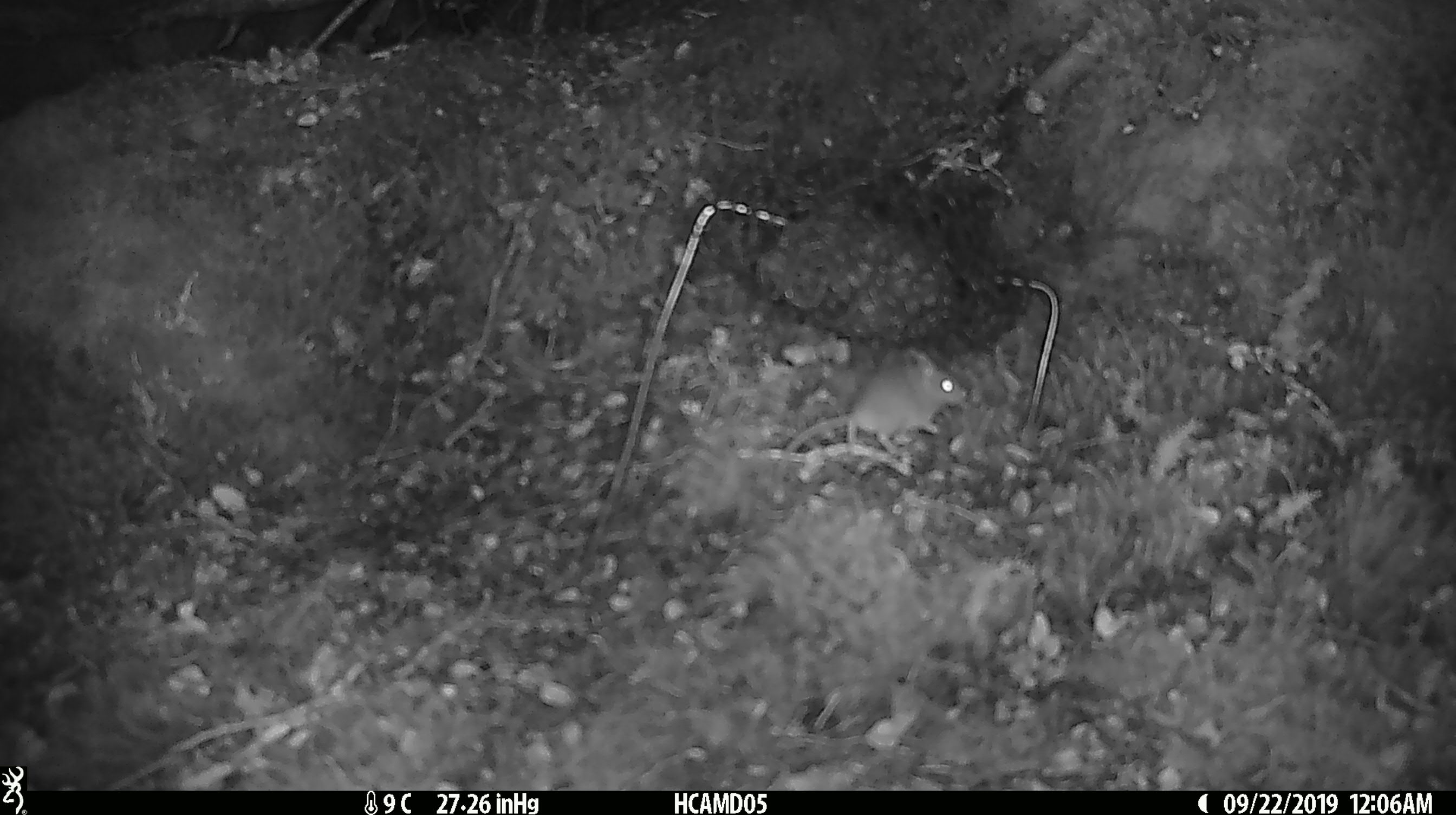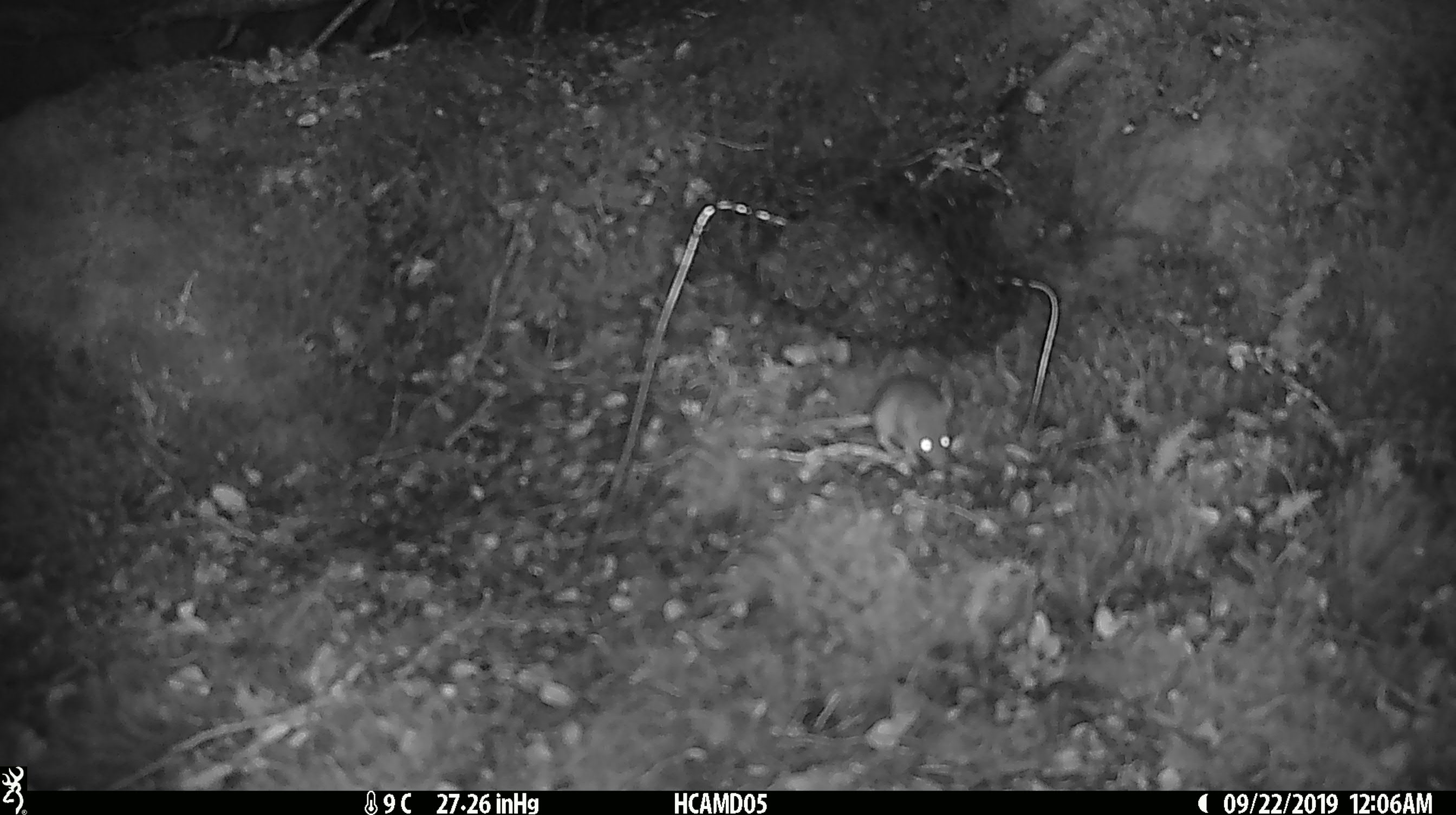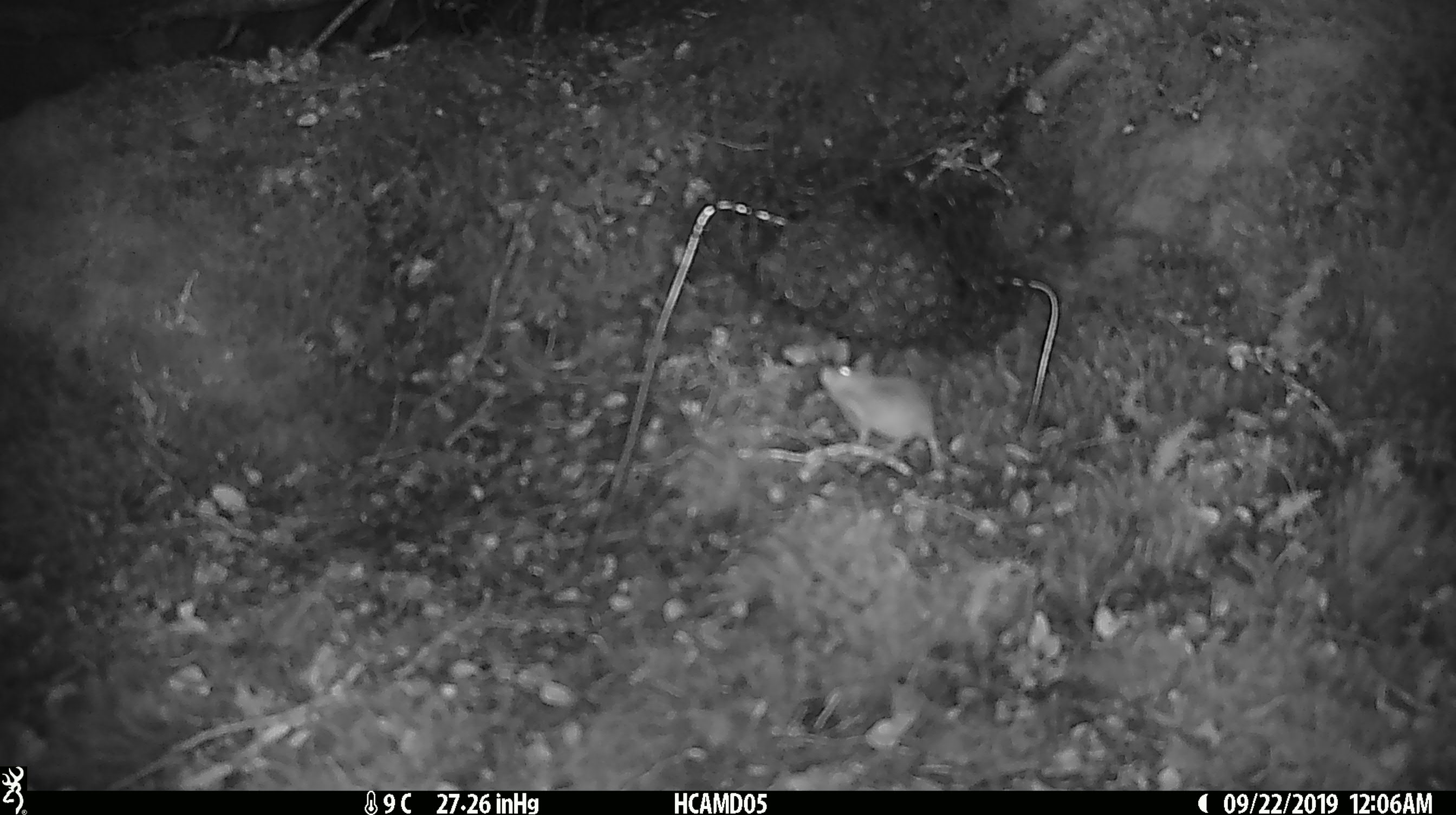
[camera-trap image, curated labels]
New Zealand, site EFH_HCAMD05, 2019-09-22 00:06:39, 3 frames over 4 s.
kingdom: Animalia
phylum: Chordata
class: Mammalia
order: Rodentia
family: Muridae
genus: Mus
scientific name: Mus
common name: mouse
Mouse (Mus).